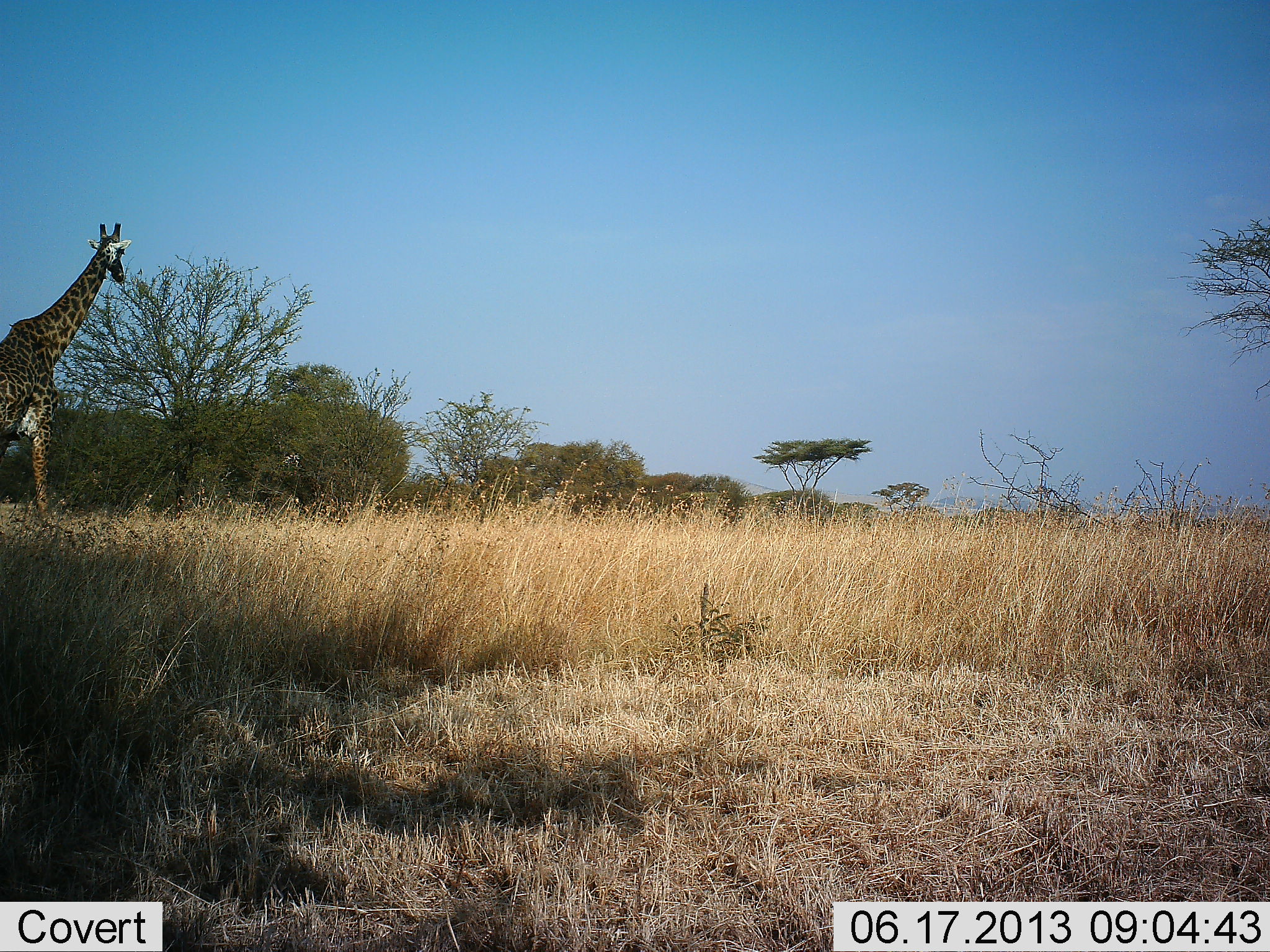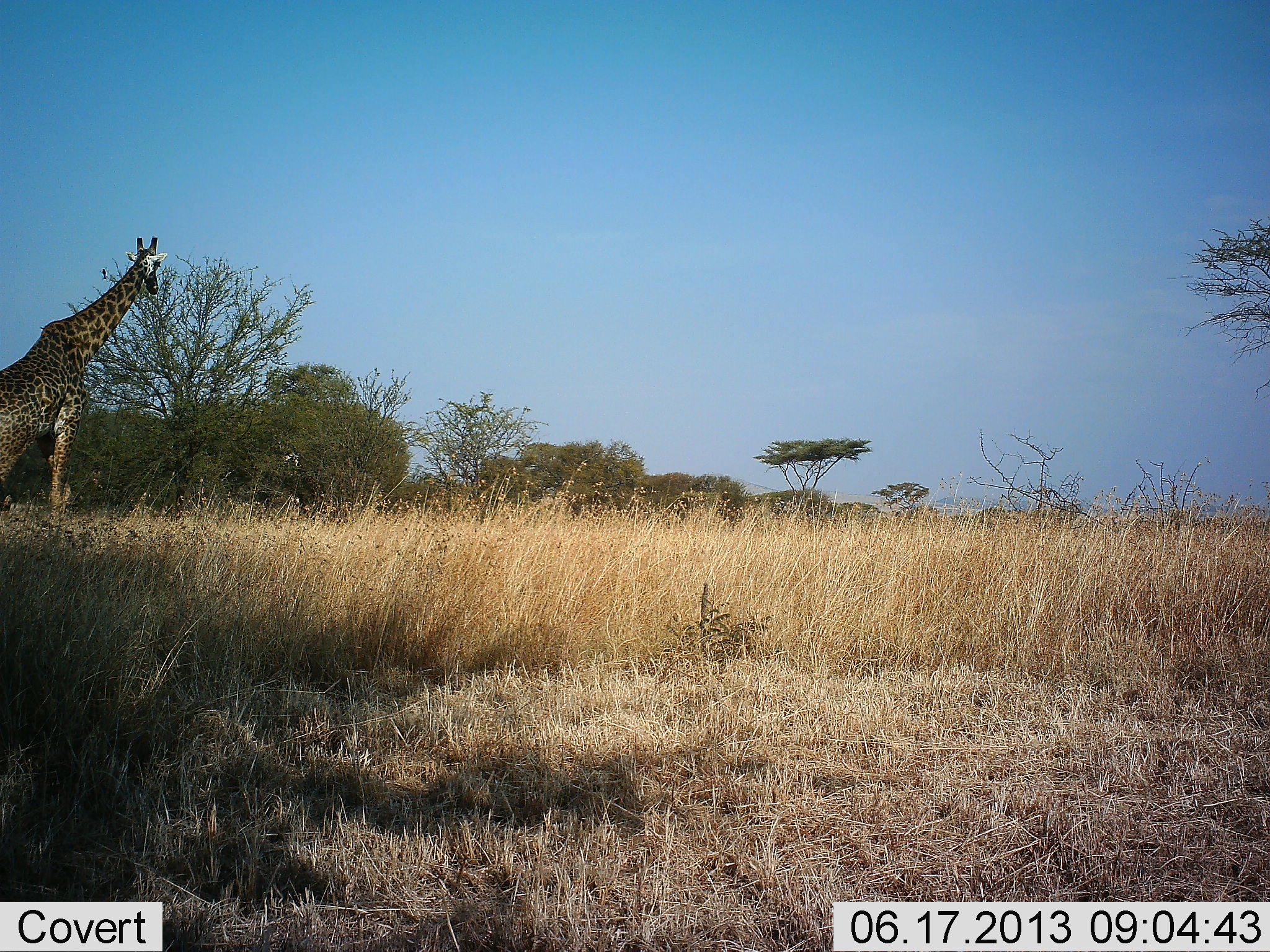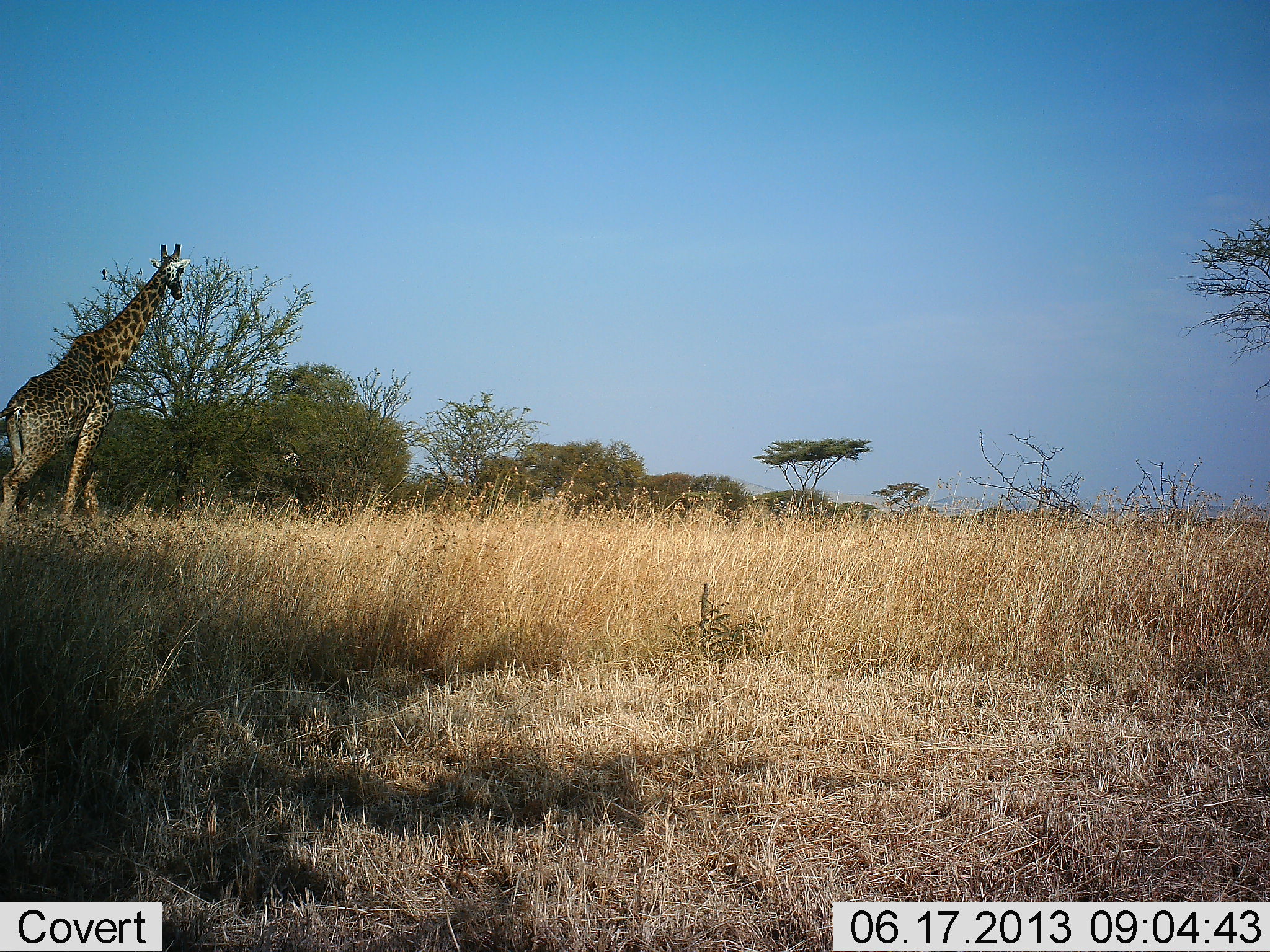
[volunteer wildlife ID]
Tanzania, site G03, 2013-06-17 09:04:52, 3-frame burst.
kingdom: Animalia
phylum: Chordata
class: Mammalia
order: Artiodactyla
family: Giraffidae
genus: Giraffa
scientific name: Giraffa camelopardalis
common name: giraffe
Giraffe (Giraffa camelopardalis), count 1. Behavior (volunteer vote fractions): standing 13%, resting 0%, moving 87%, interacting 0%. Young present (vote fraction): 0%. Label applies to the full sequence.